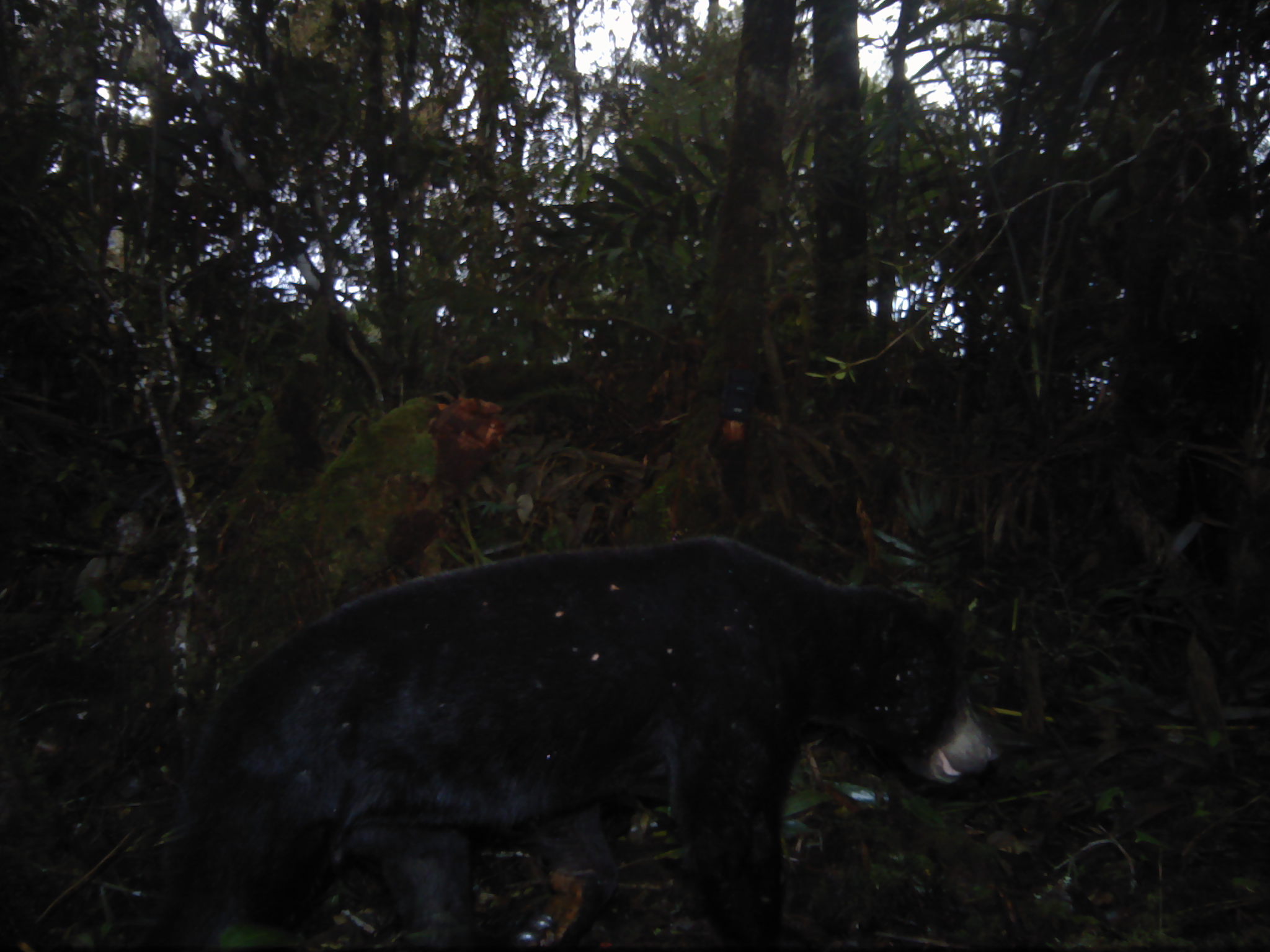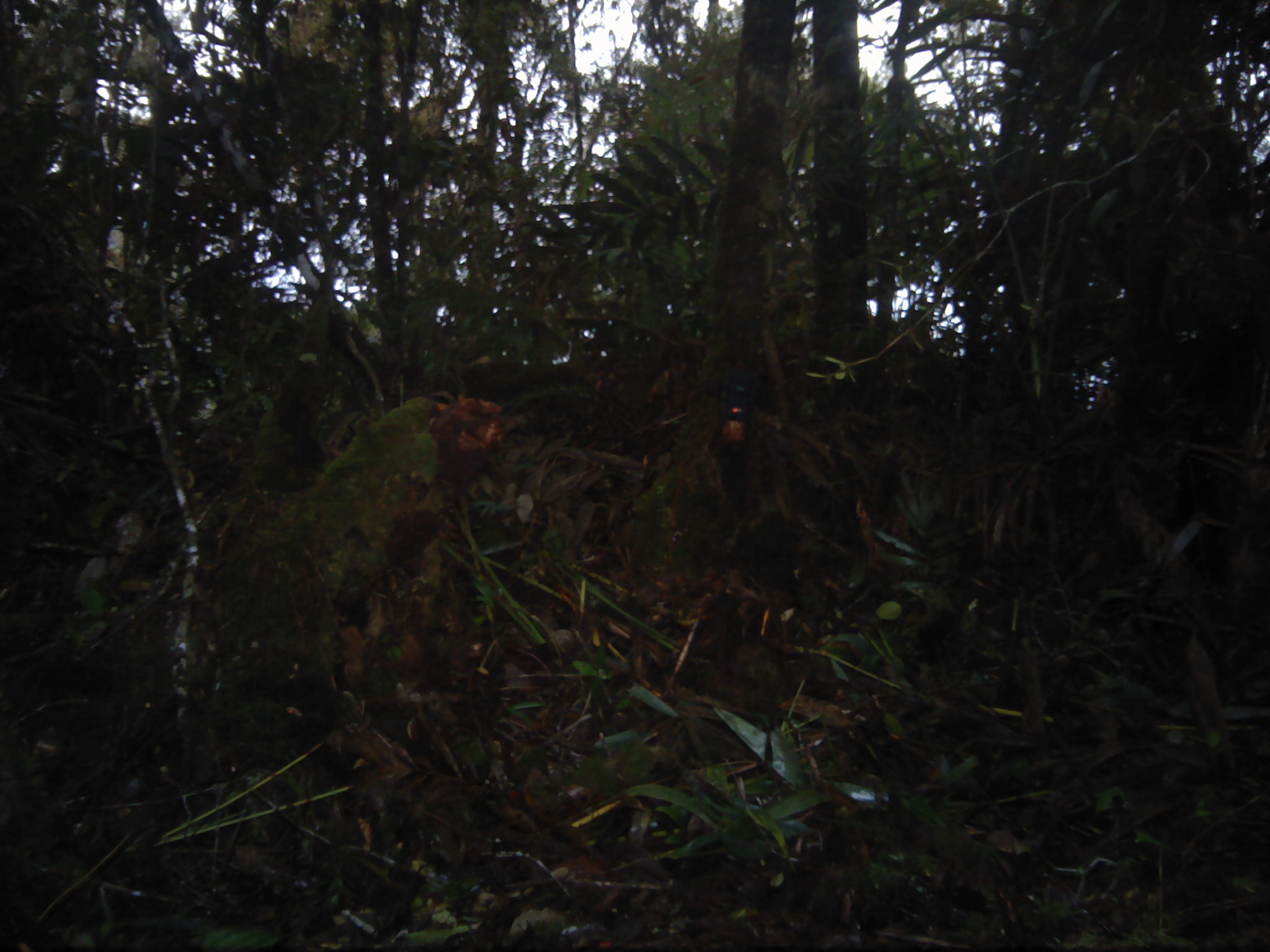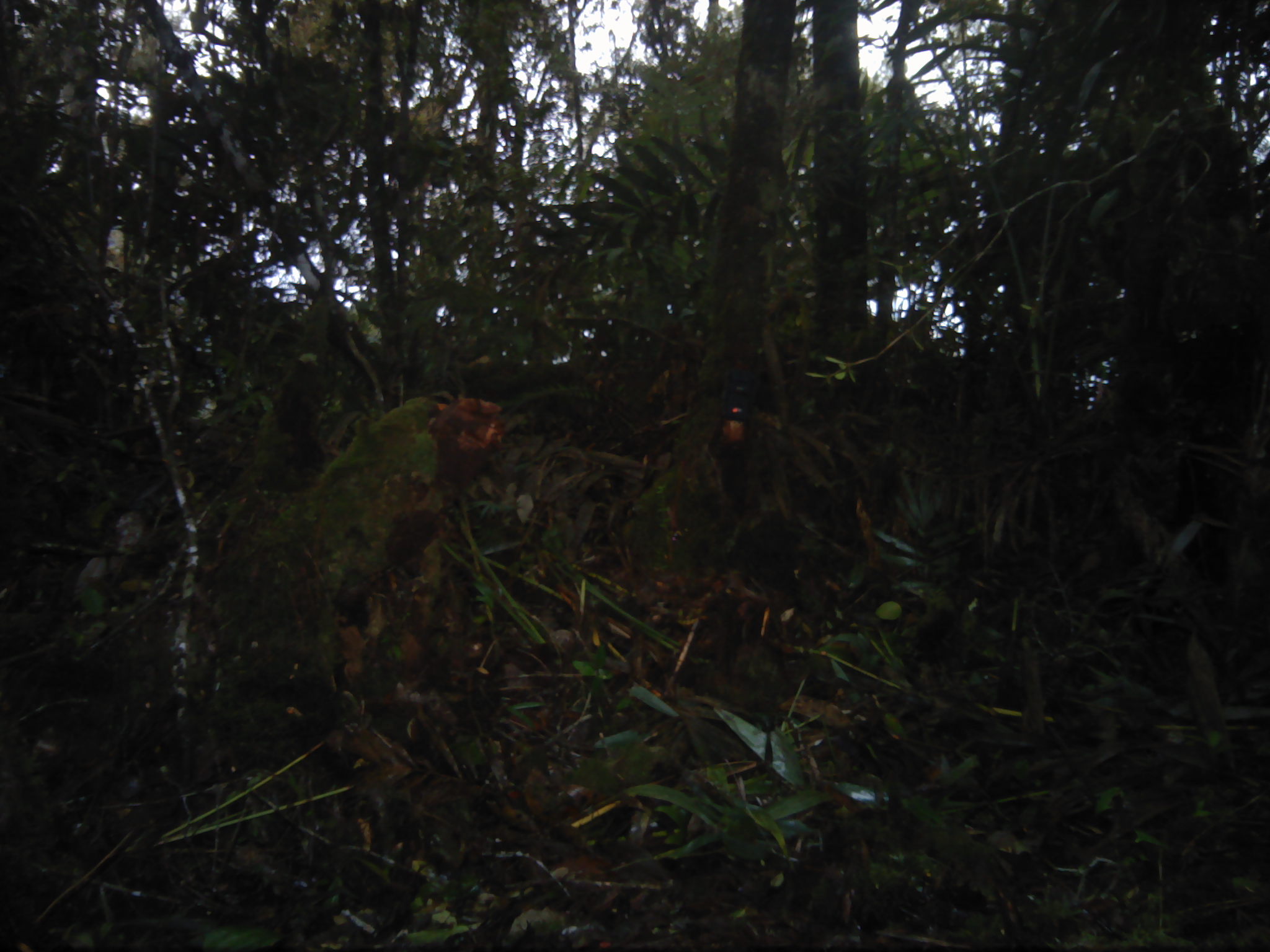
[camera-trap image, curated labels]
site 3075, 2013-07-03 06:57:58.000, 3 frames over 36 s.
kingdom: Animalia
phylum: Chordata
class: Mammalia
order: Carnivora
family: Ursidae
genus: Helarctos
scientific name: Helarctos malayanus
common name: sun bear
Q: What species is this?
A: Helarctos malayanus (sun bear).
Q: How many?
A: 1.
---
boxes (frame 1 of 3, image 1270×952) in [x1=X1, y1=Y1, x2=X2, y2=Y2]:
helarctos malayanus: [x1=123, y1=535, x2=1000, y2=948]